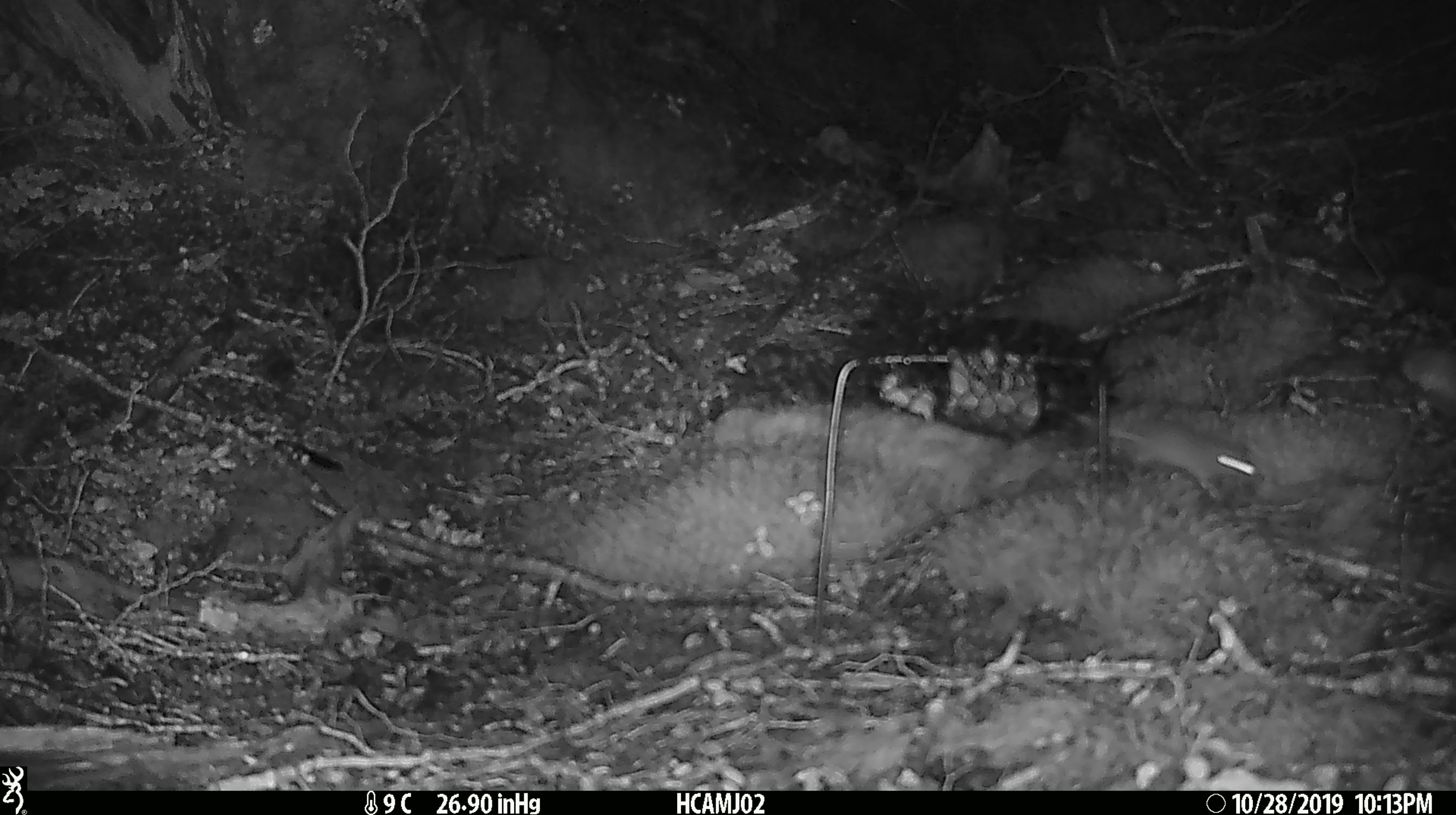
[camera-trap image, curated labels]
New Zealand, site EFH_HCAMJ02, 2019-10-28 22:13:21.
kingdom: Animalia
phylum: Chordata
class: Mammalia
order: Rodentia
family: Muridae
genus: Mus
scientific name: Mus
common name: mouse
Mouse (Mus).